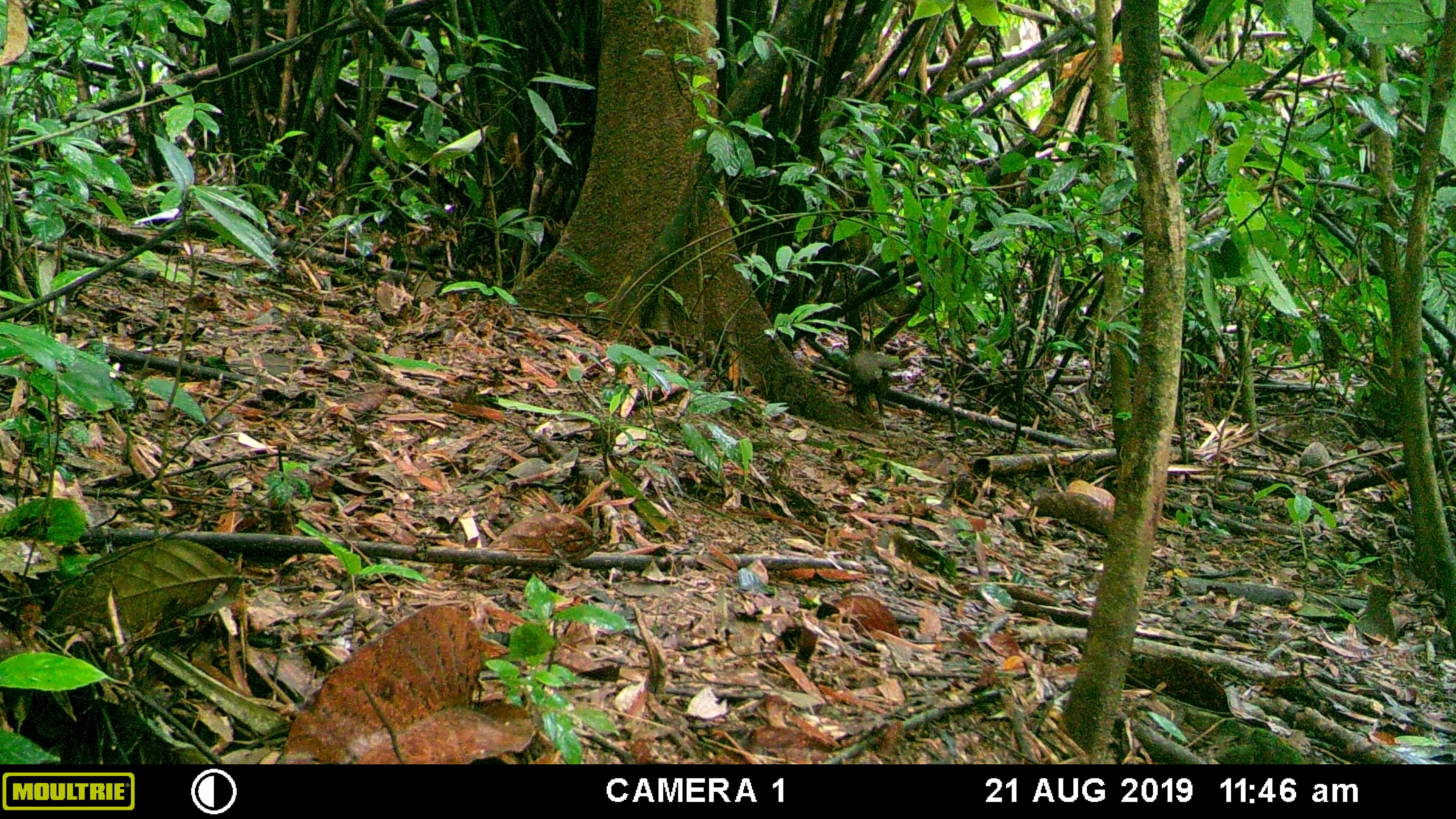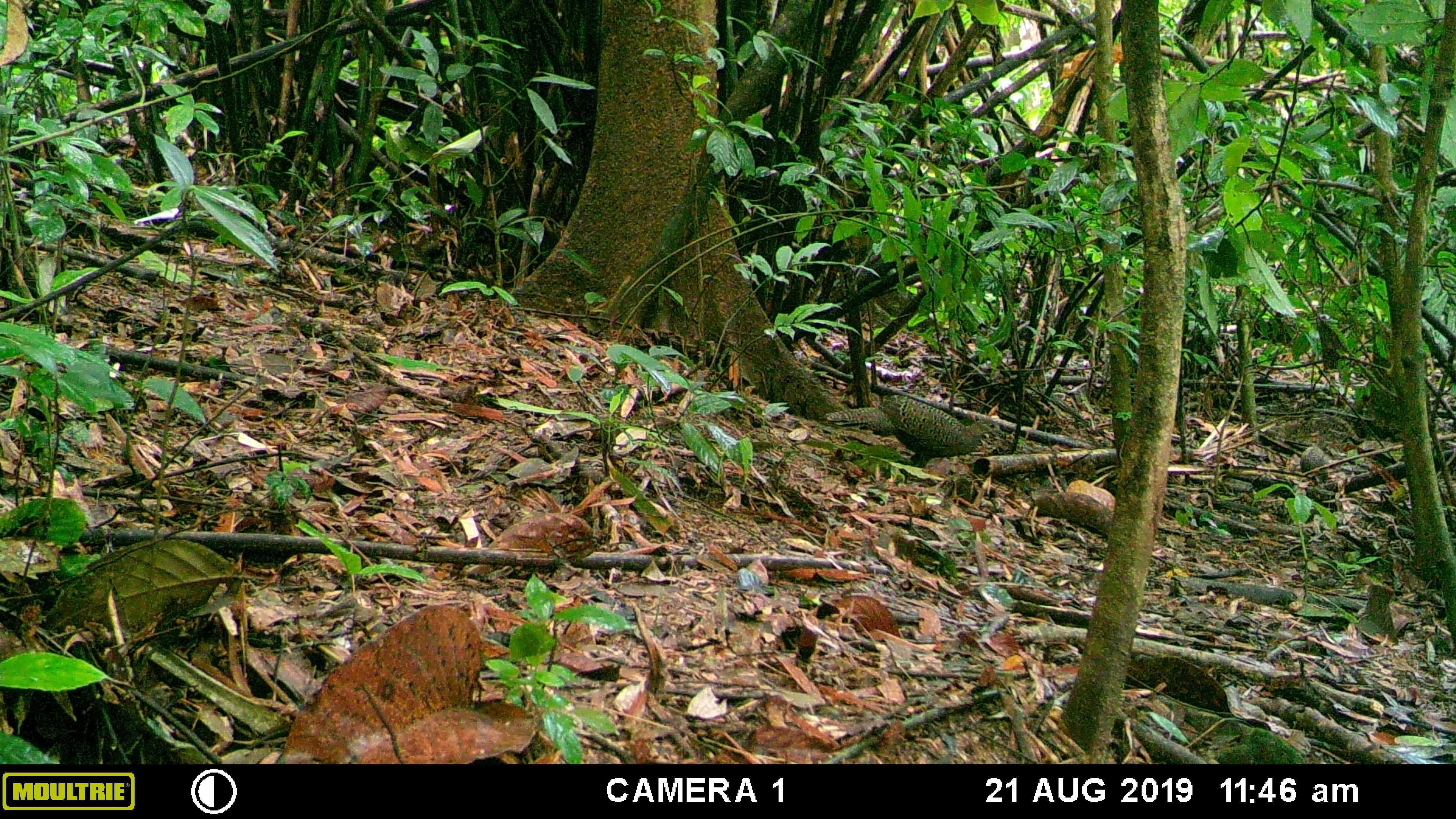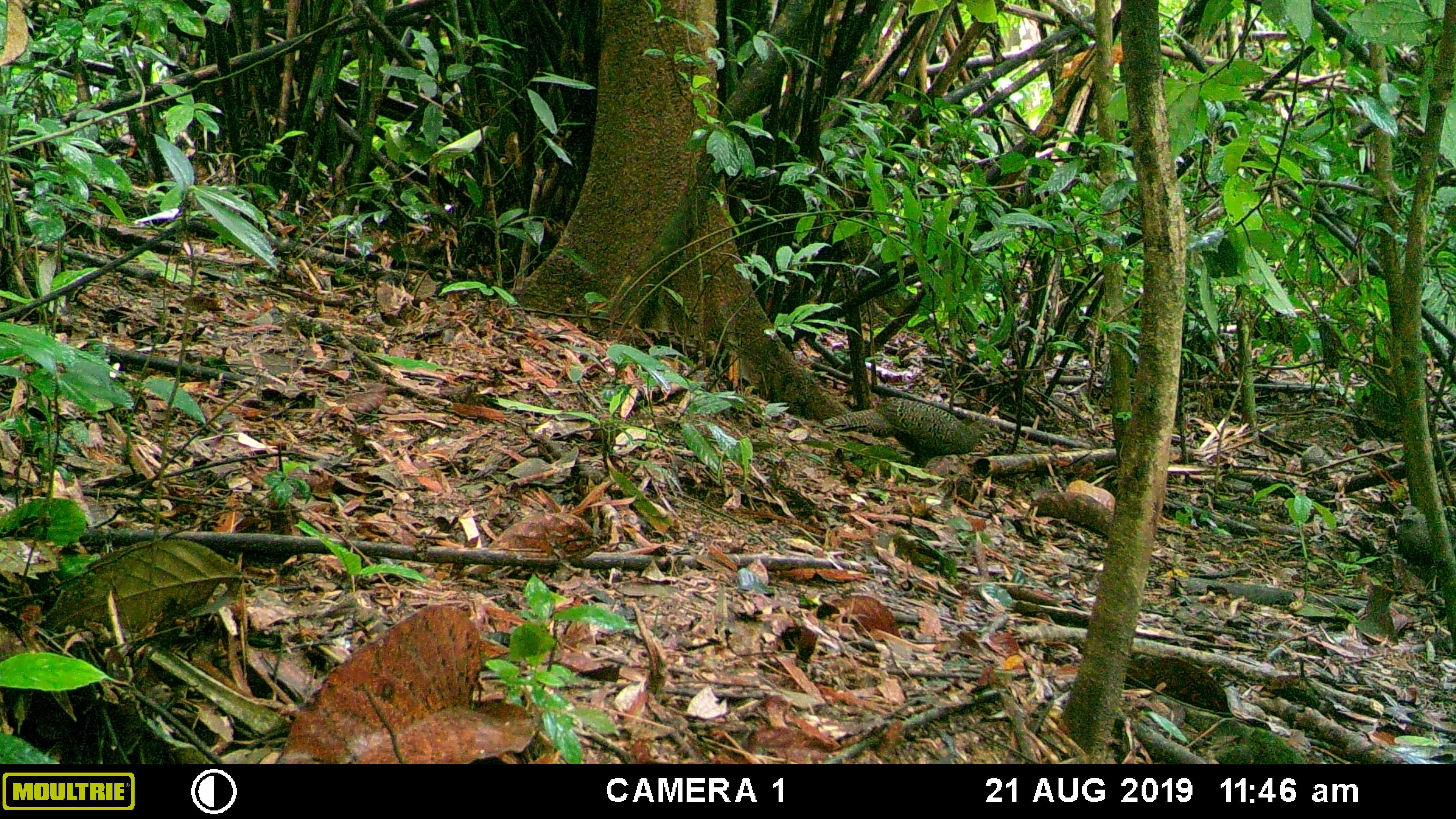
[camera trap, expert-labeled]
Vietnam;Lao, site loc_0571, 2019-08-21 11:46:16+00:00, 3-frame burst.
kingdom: Animalia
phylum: Chordata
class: Aves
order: Galliformes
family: Phasianidae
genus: Polyplectron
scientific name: Polyplectron bicalcaratum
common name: gray peacock-pheasant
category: grey peacock pheasant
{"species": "grey peacock pheasant (gray peacock-pheasant) (Polyplectron bicalcaratum)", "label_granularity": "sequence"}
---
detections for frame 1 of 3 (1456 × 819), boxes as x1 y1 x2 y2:
grey peacock pheasant: 851 350 901 450; 1298 441 1329 480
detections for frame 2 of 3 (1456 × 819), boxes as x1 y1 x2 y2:
grey peacock pheasant: 824 394 1000 468; 1299 446 1328 482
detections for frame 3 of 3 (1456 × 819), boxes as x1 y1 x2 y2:
grey peacock pheasant: 822 396 1001 468; 1396 504 1456 580; 1299 443 1328 481